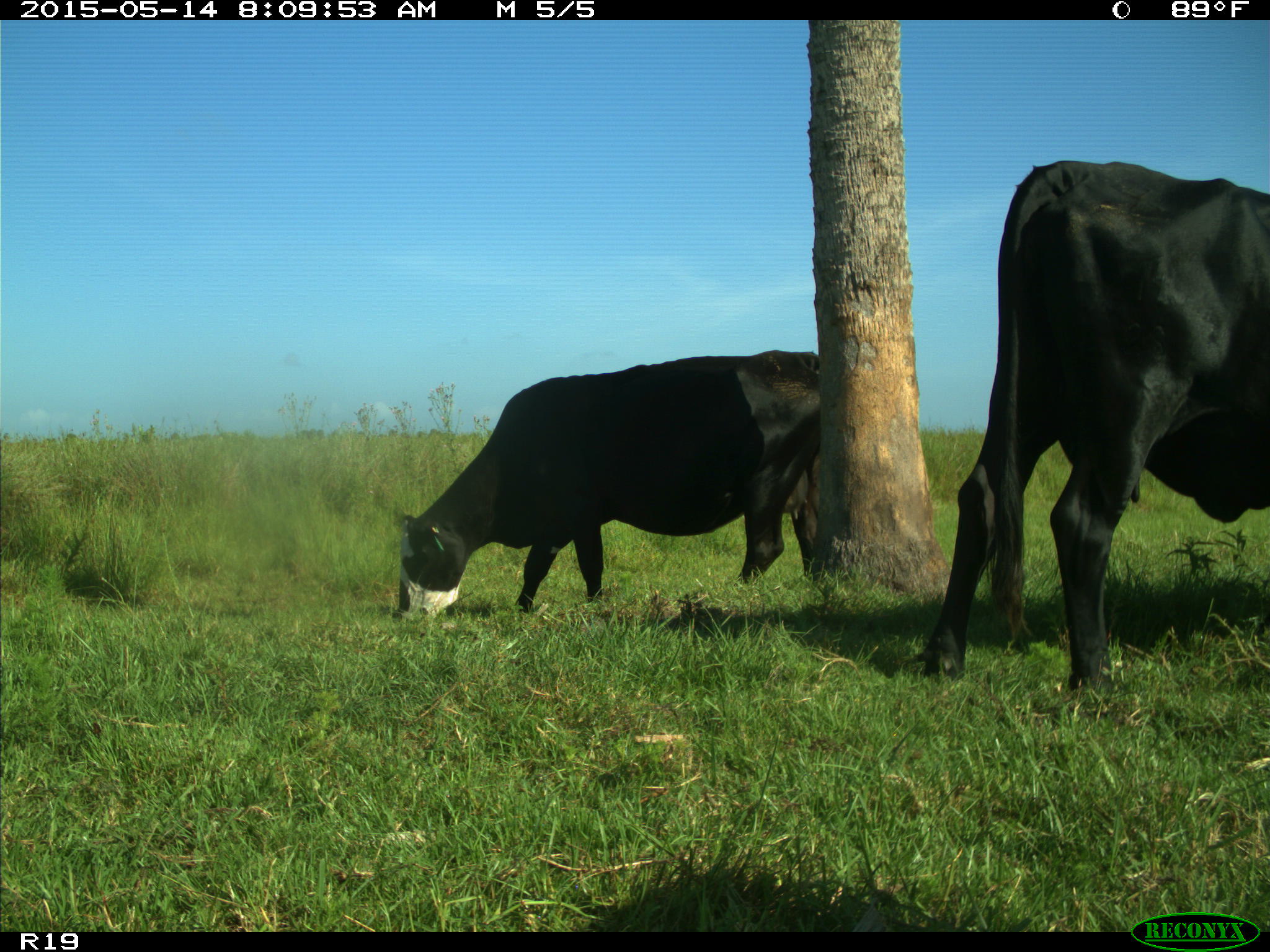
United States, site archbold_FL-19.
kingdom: Animalia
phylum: Chordata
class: Mammalia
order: Artiodactyla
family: Bovidae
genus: Bos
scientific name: Bos taurus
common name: domestic cow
Bos taurus (domestic cow).